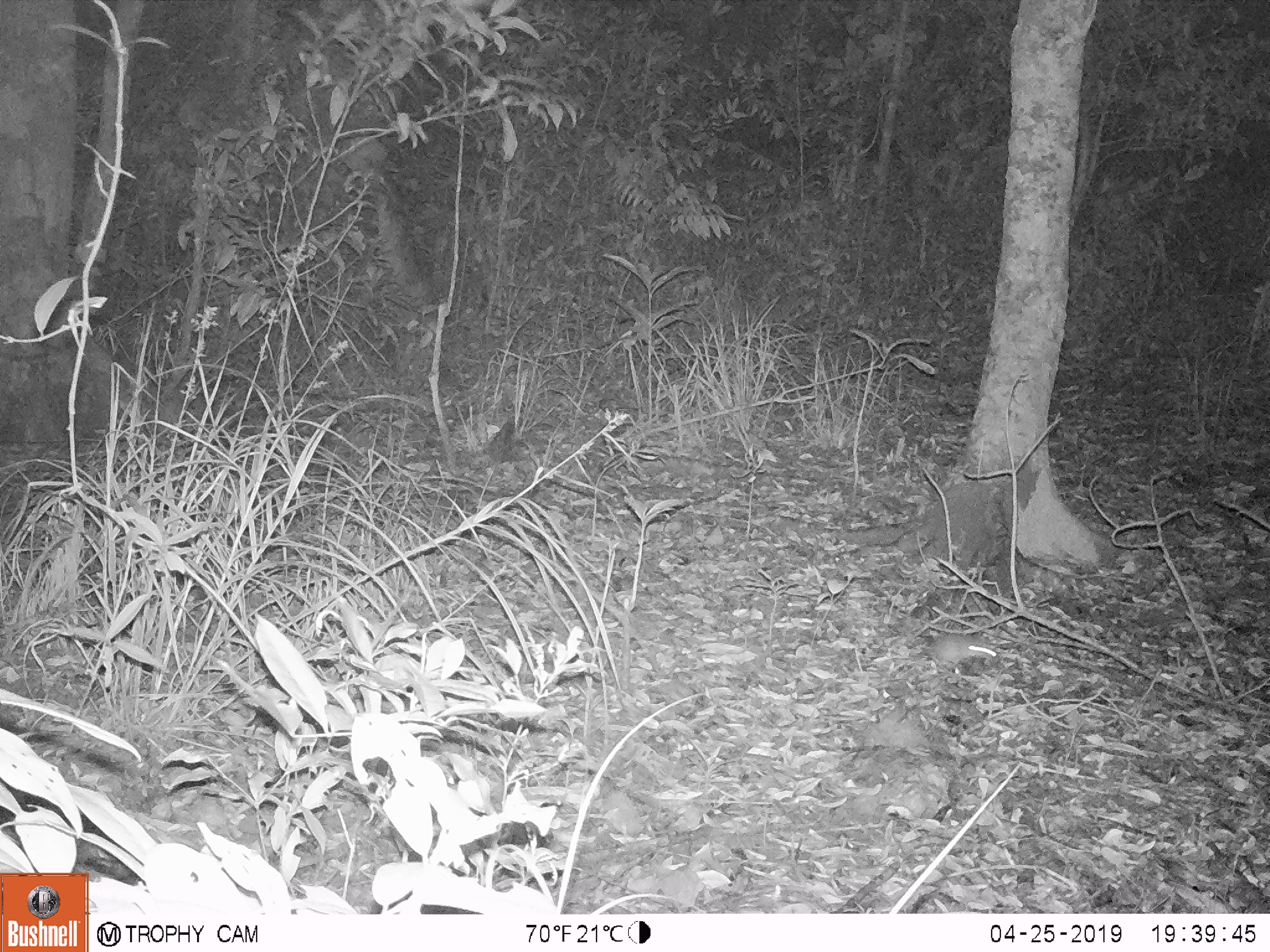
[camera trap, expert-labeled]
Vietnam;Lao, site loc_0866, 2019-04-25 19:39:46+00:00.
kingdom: Animalia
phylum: Chordata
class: Mammalia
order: Rodentia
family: Muridae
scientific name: Muridae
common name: old-world mice and rats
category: unidentified murid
Unidentified murid (old-world mice and rats) (Muridae). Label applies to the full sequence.